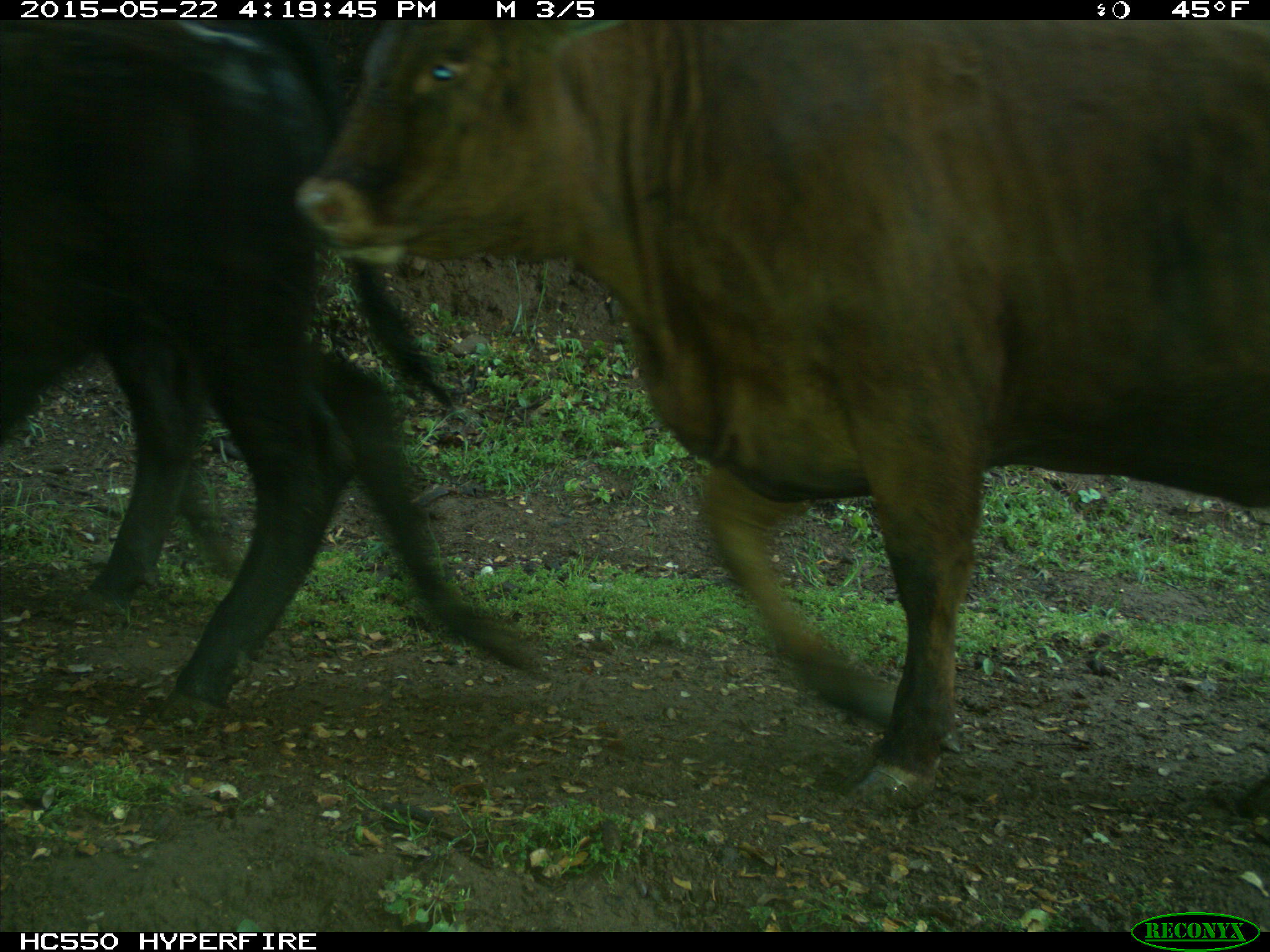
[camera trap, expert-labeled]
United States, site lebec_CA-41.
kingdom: Animalia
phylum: Chordata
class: Mammalia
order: Artiodactyla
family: Bovidae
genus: Bos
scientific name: Bos taurus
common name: domestic cow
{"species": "Bos taurus (domestic cow)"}